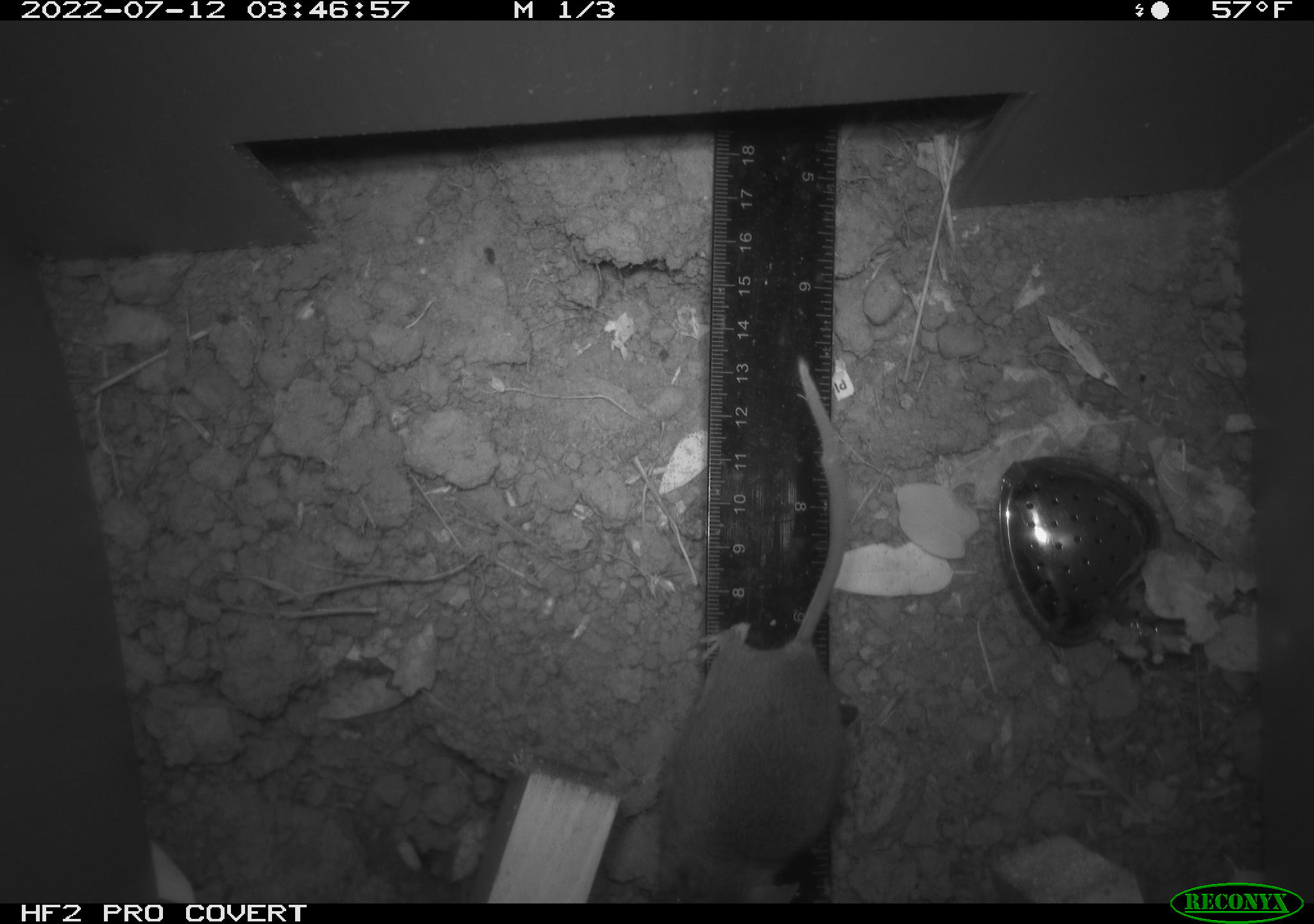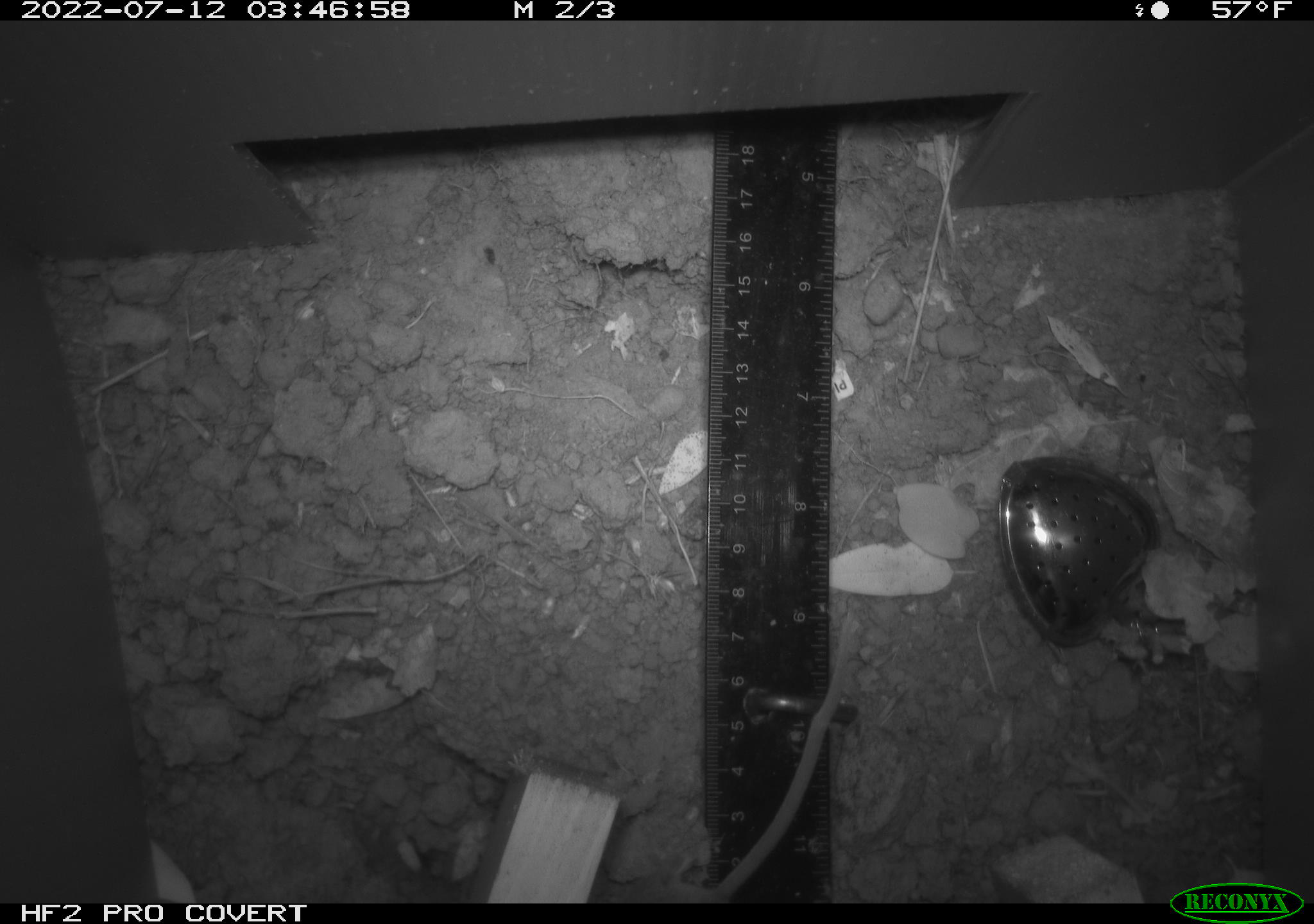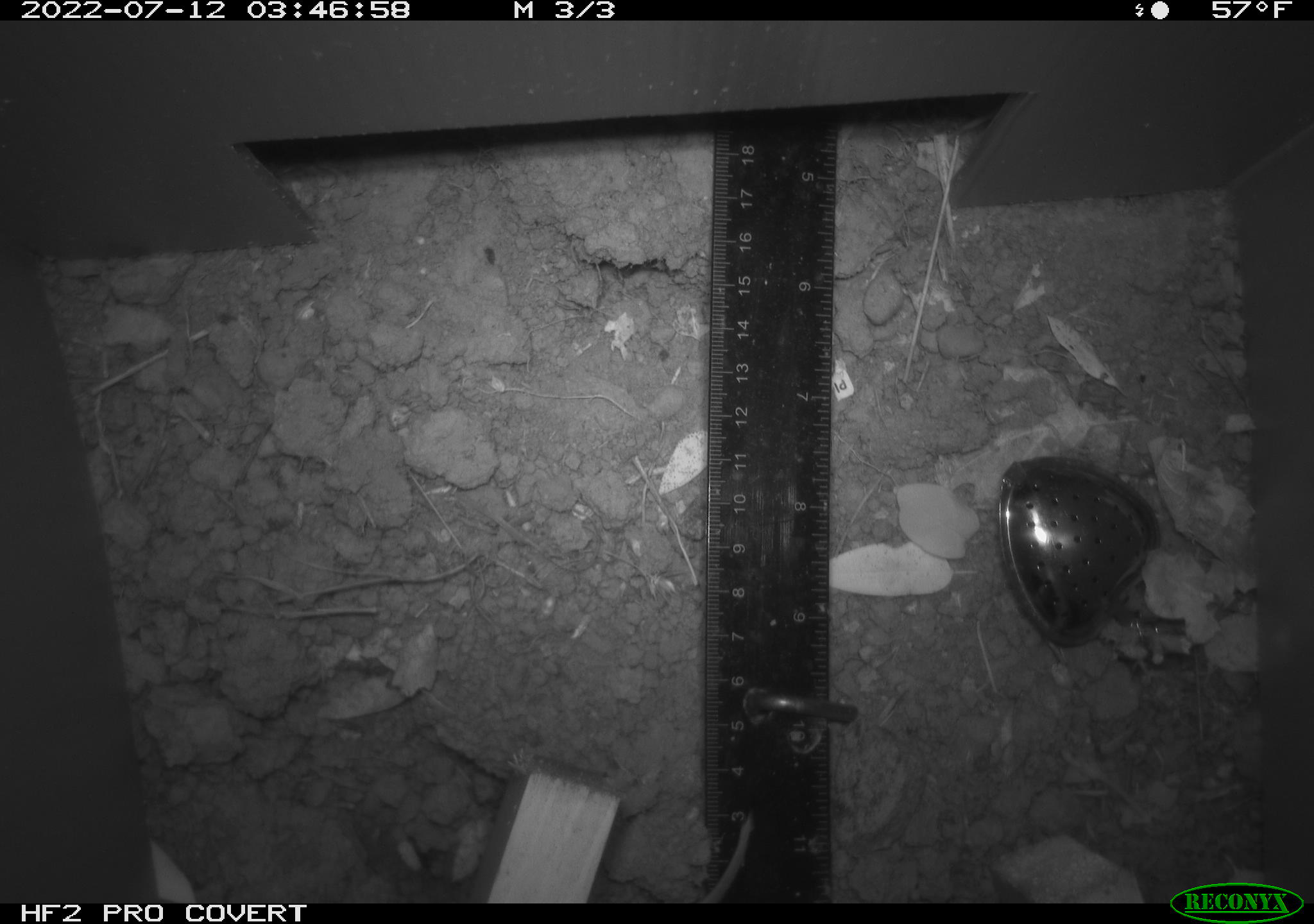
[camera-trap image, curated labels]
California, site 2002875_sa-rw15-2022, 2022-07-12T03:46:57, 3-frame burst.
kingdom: Animalia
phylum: Chordata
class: Mammalia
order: Rodentia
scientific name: Rodentia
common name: mouse species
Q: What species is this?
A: Mouse species (Rodentia).